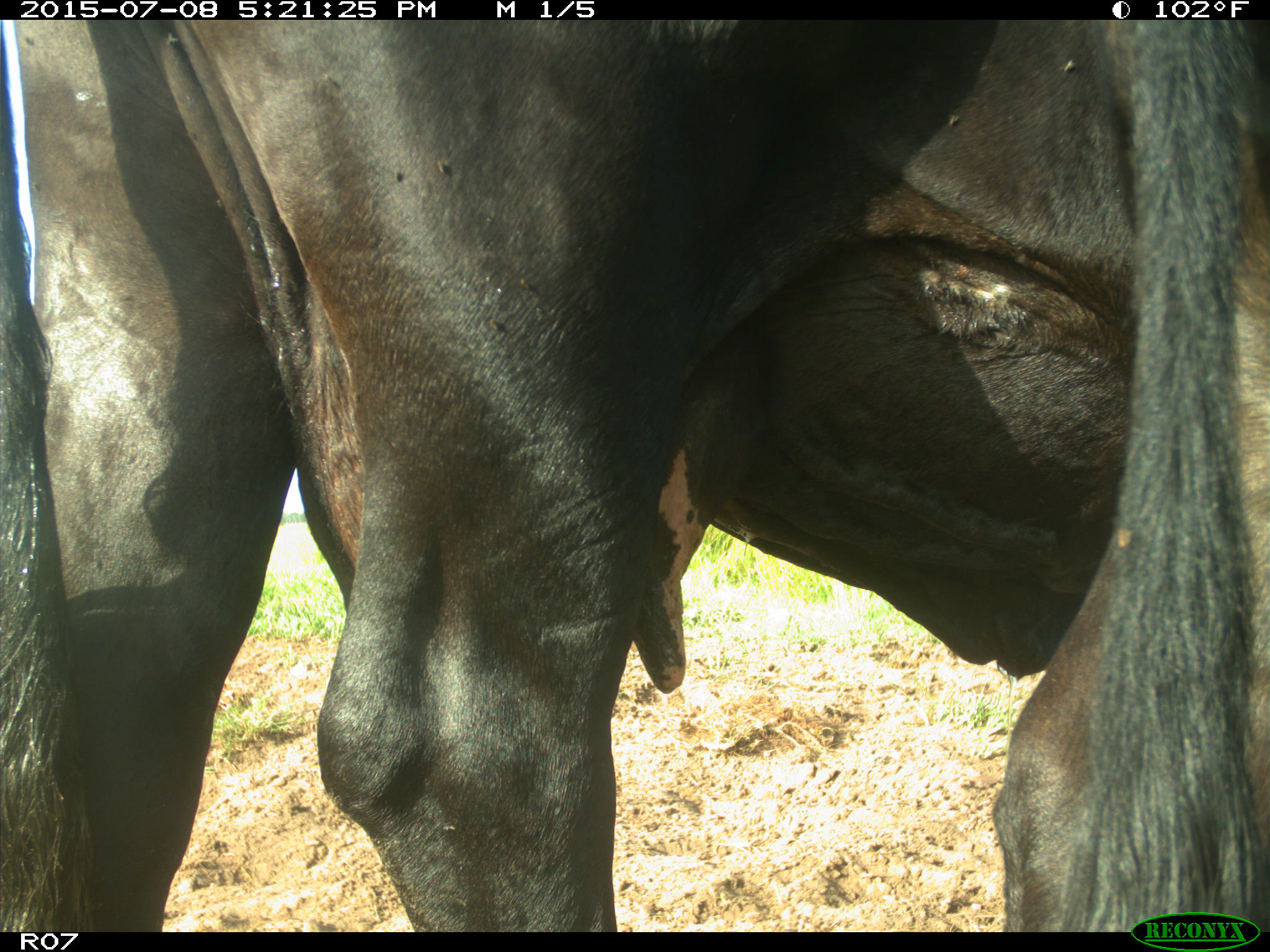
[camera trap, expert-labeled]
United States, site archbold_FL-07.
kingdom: Animalia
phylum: Chordata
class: Mammalia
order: Artiodactyla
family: Bovidae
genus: Bos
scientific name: Bos taurus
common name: domestic cow